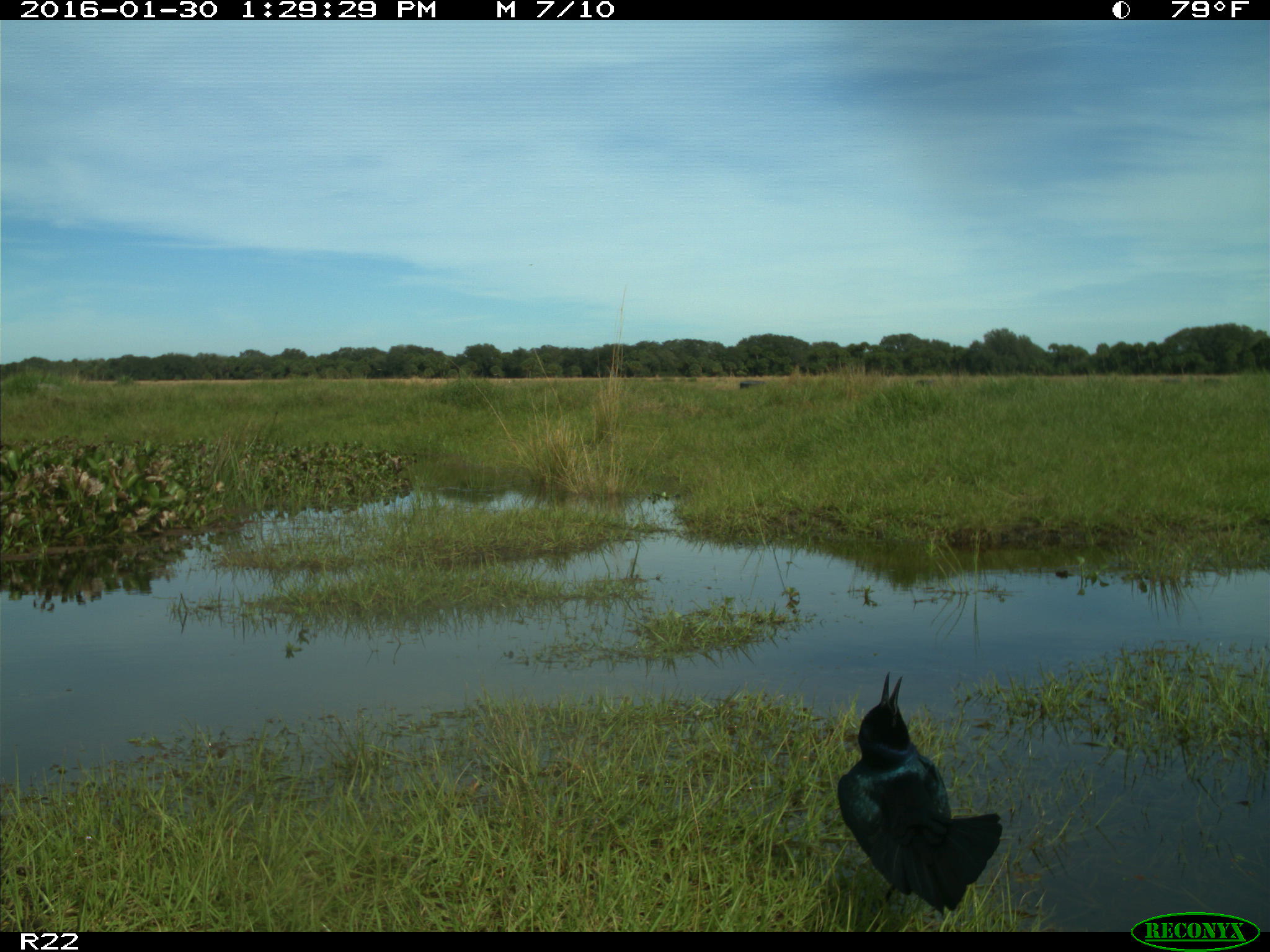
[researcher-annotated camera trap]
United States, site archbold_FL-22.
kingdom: Animalia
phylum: Chordata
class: Aves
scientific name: Aves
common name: birds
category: unidentified bird